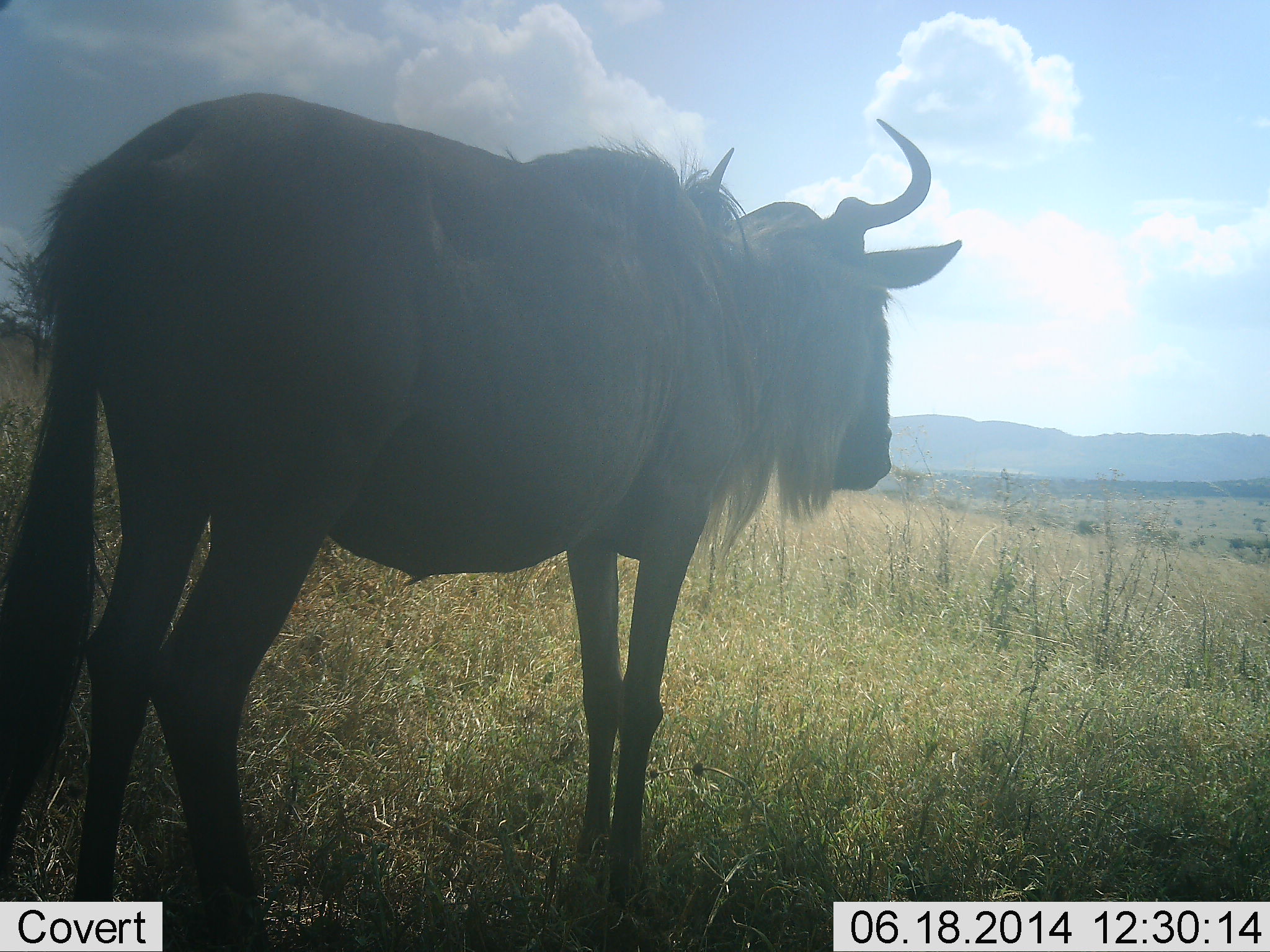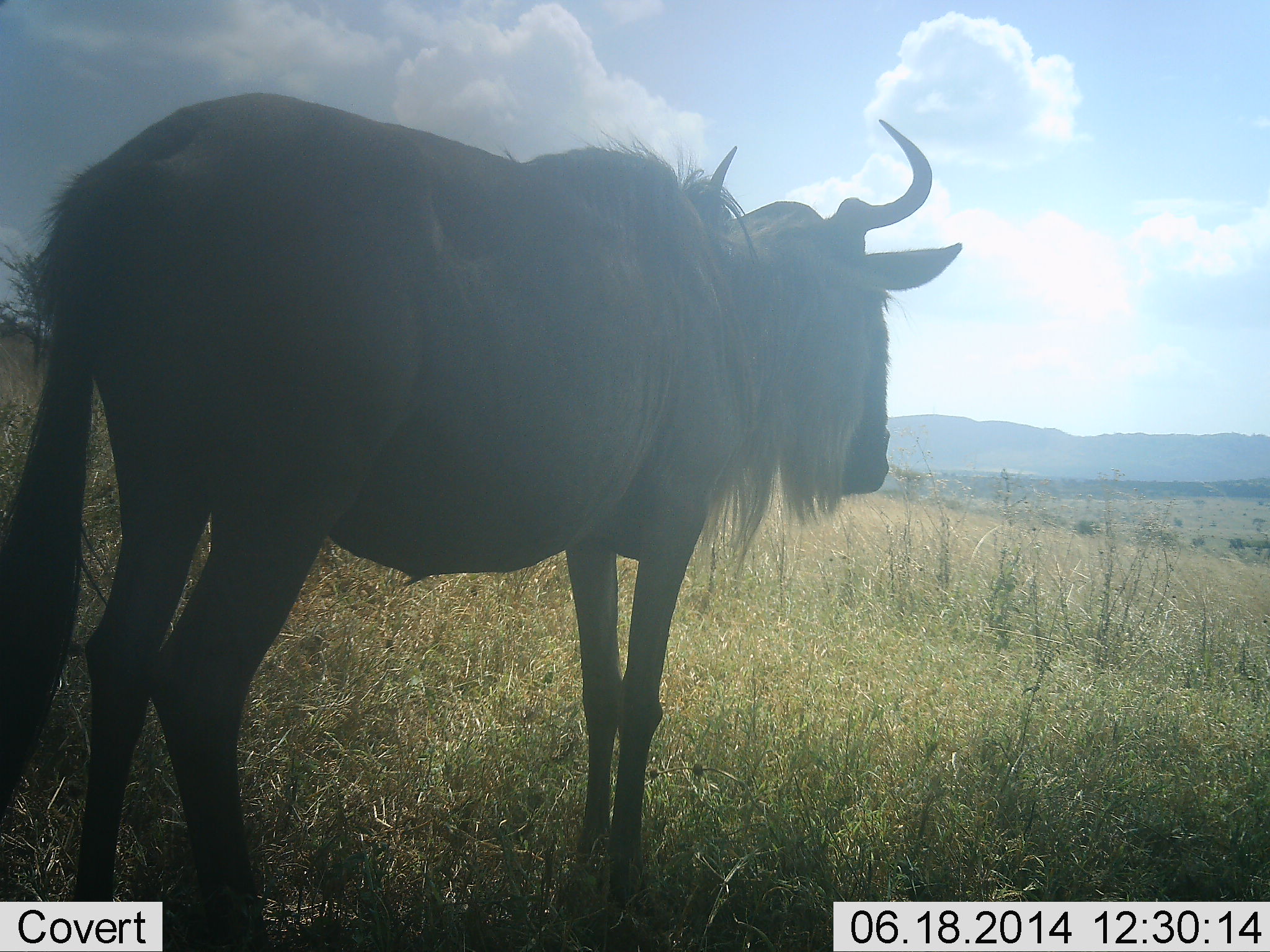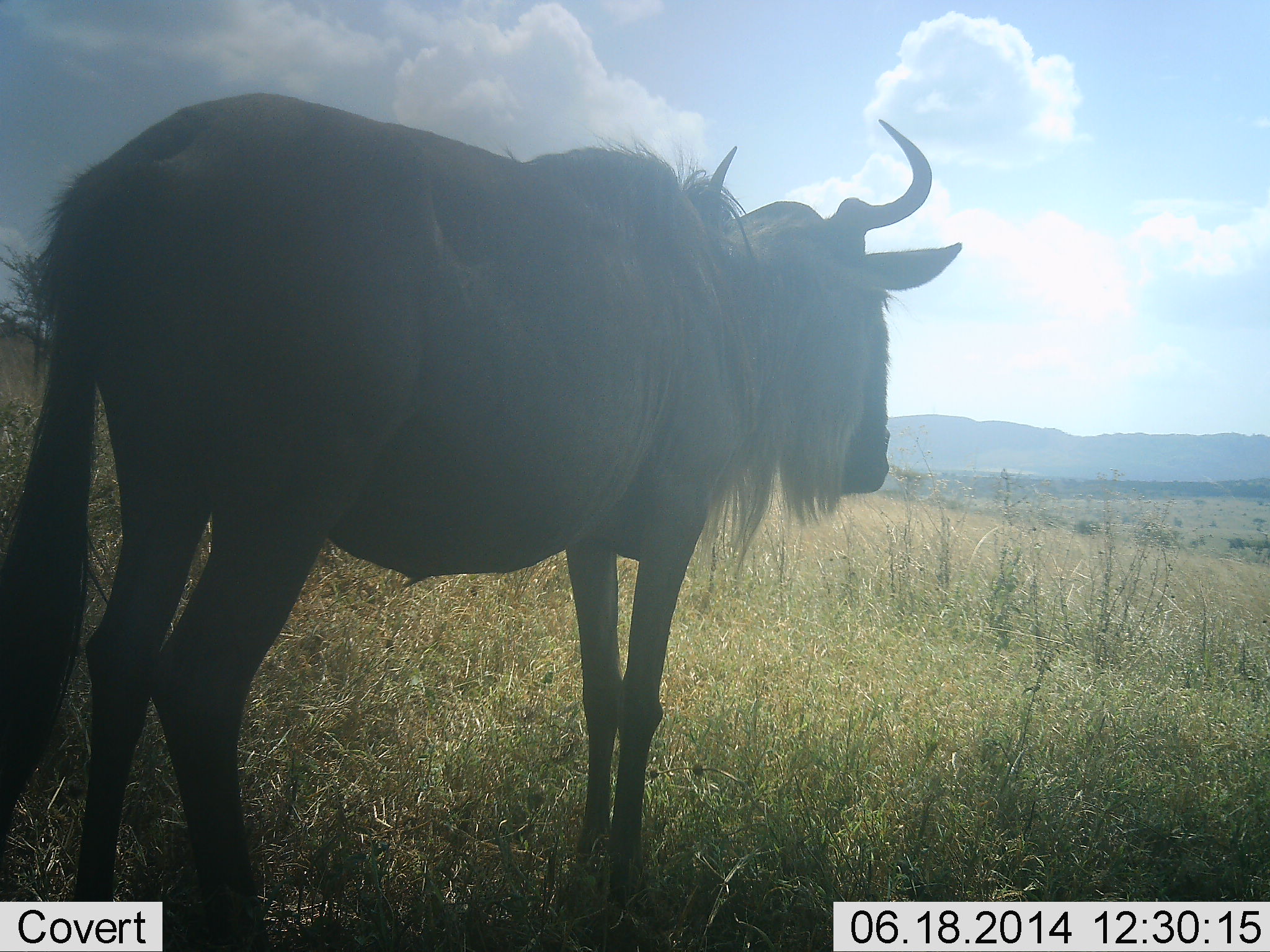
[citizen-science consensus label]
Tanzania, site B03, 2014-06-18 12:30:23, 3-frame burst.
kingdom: Animalia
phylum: Chordata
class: Mammalia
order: Artiodactyla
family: Bovidae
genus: Connochaetes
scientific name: Connochaetes taurinus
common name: blue wildebeest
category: wildebeest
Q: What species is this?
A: Wildebeest (blue wildebeest) (Connochaetes taurinus).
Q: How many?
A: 1.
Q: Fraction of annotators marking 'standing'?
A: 100%.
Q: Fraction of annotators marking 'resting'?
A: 0%.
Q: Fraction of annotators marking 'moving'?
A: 0%.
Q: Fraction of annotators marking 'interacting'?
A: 0%.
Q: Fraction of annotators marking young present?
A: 0%.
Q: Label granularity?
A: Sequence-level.